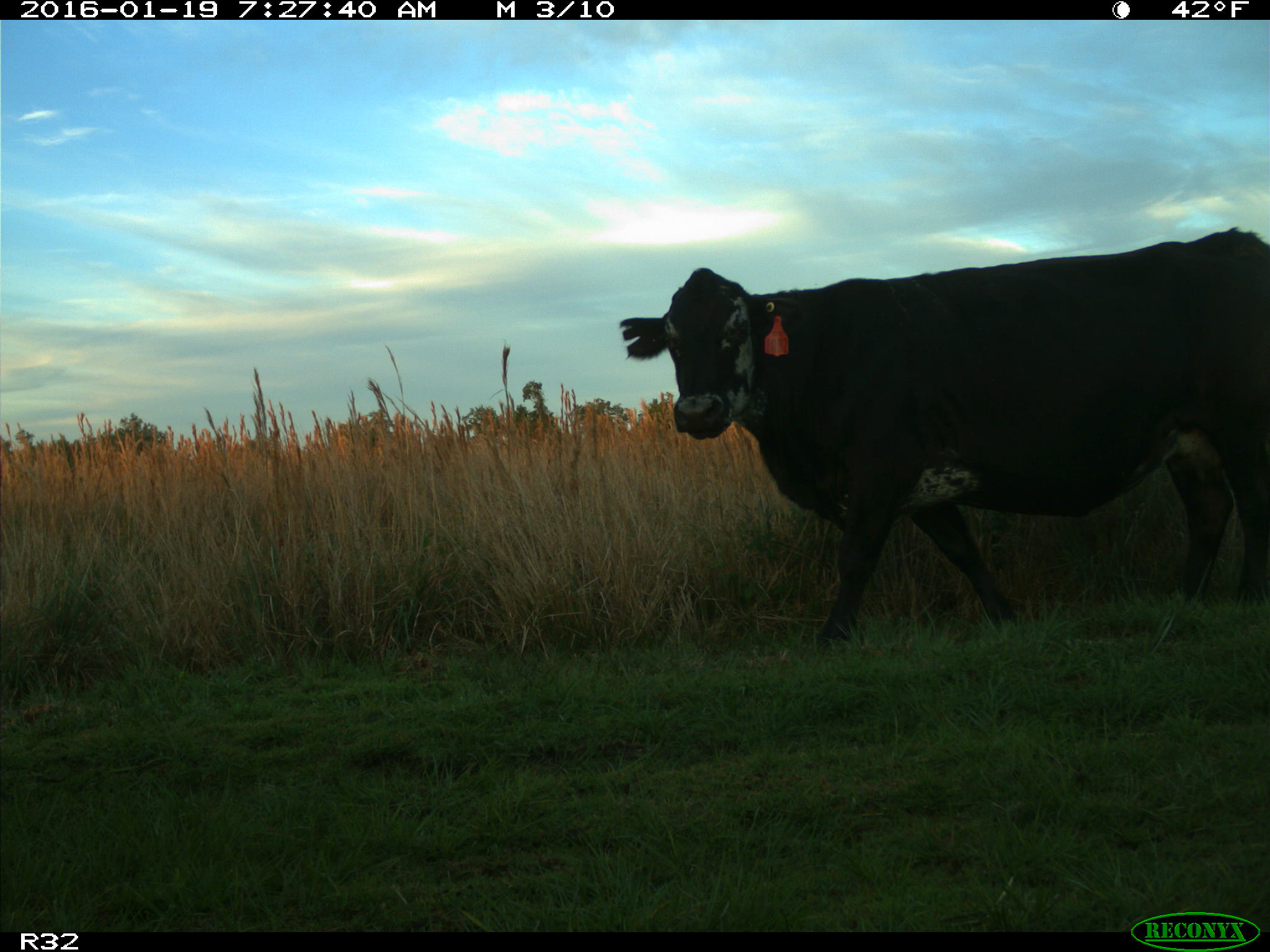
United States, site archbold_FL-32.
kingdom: Animalia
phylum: Chordata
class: Mammalia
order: Artiodactyla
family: Bovidae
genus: Bos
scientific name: Bos taurus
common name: domestic cow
Bos taurus (domestic cow).